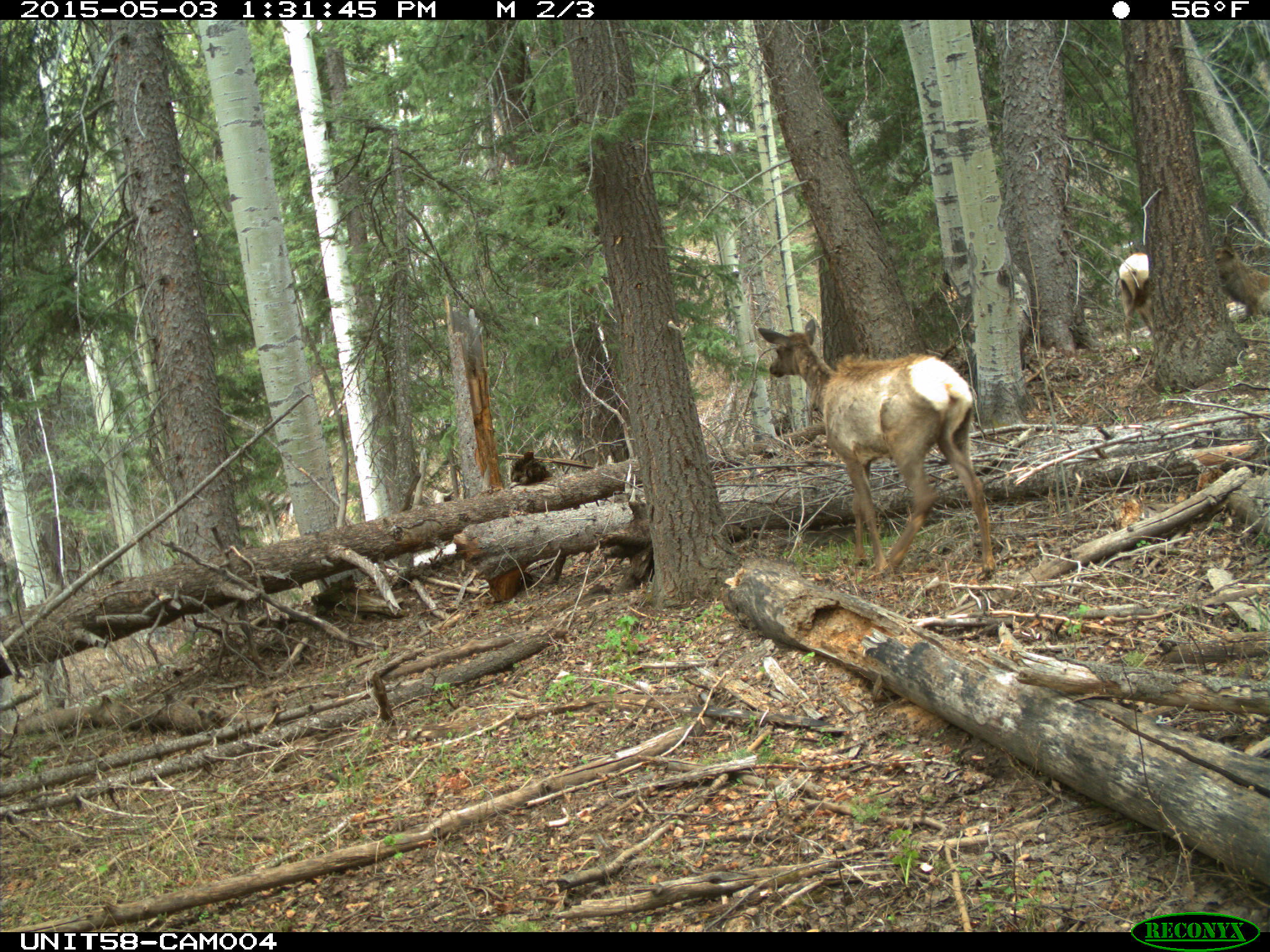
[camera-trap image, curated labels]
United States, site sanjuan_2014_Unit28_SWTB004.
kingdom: Animalia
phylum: Chordata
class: Mammalia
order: Artiodactyla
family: Cervidae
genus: Cervus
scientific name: Cervus elaphus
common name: red deer